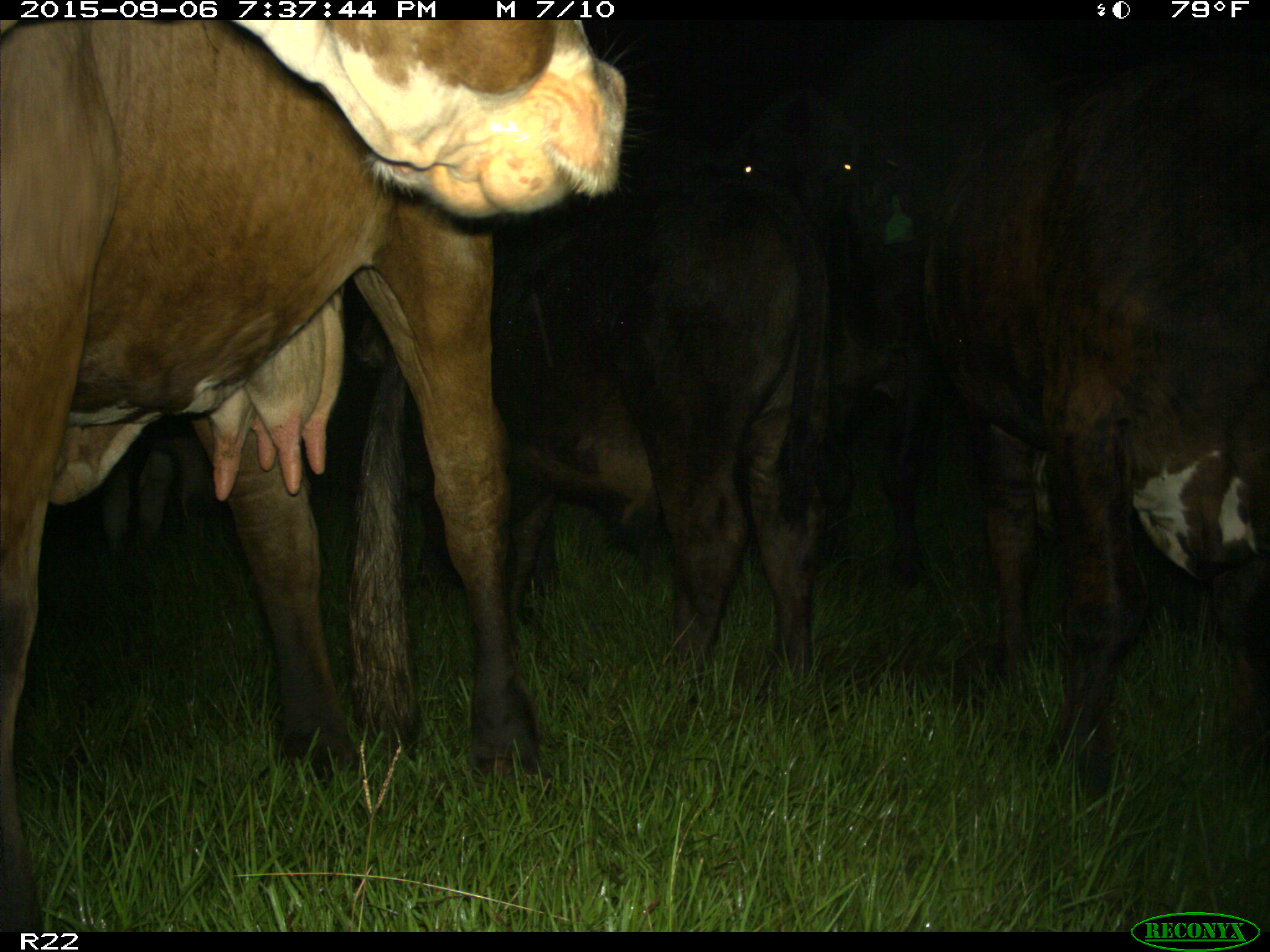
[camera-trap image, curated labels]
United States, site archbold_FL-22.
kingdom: Animalia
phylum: Chordata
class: Mammalia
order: Artiodactyla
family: Bovidae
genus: Bos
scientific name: Bos taurus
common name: domestic cow